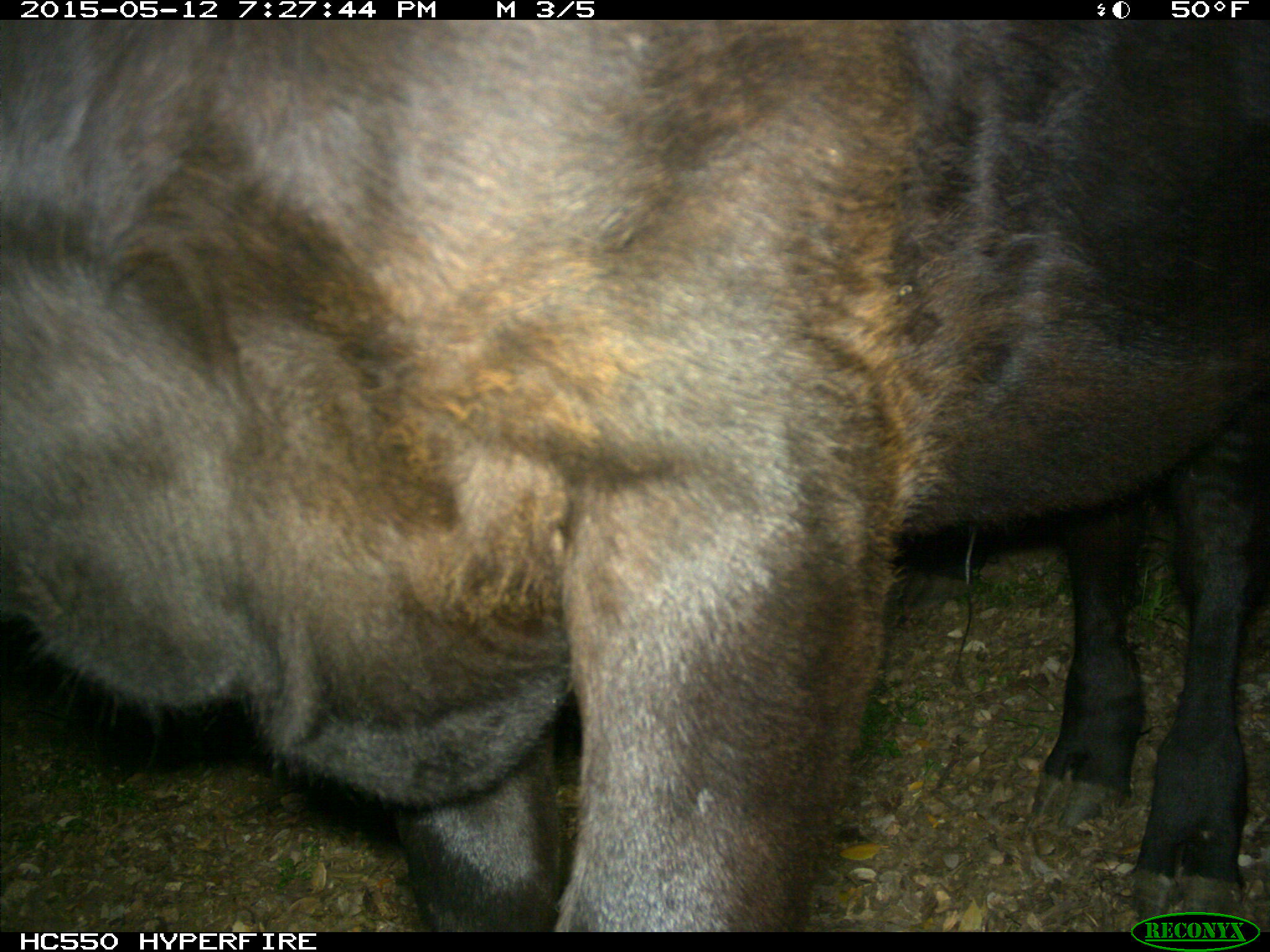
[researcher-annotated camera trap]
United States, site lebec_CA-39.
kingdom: Animalia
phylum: Chordata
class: Mammalia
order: Artiodactyla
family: Bovidae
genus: Bos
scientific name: Bos taurus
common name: domestic cow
Bos taurus (domestic cow).